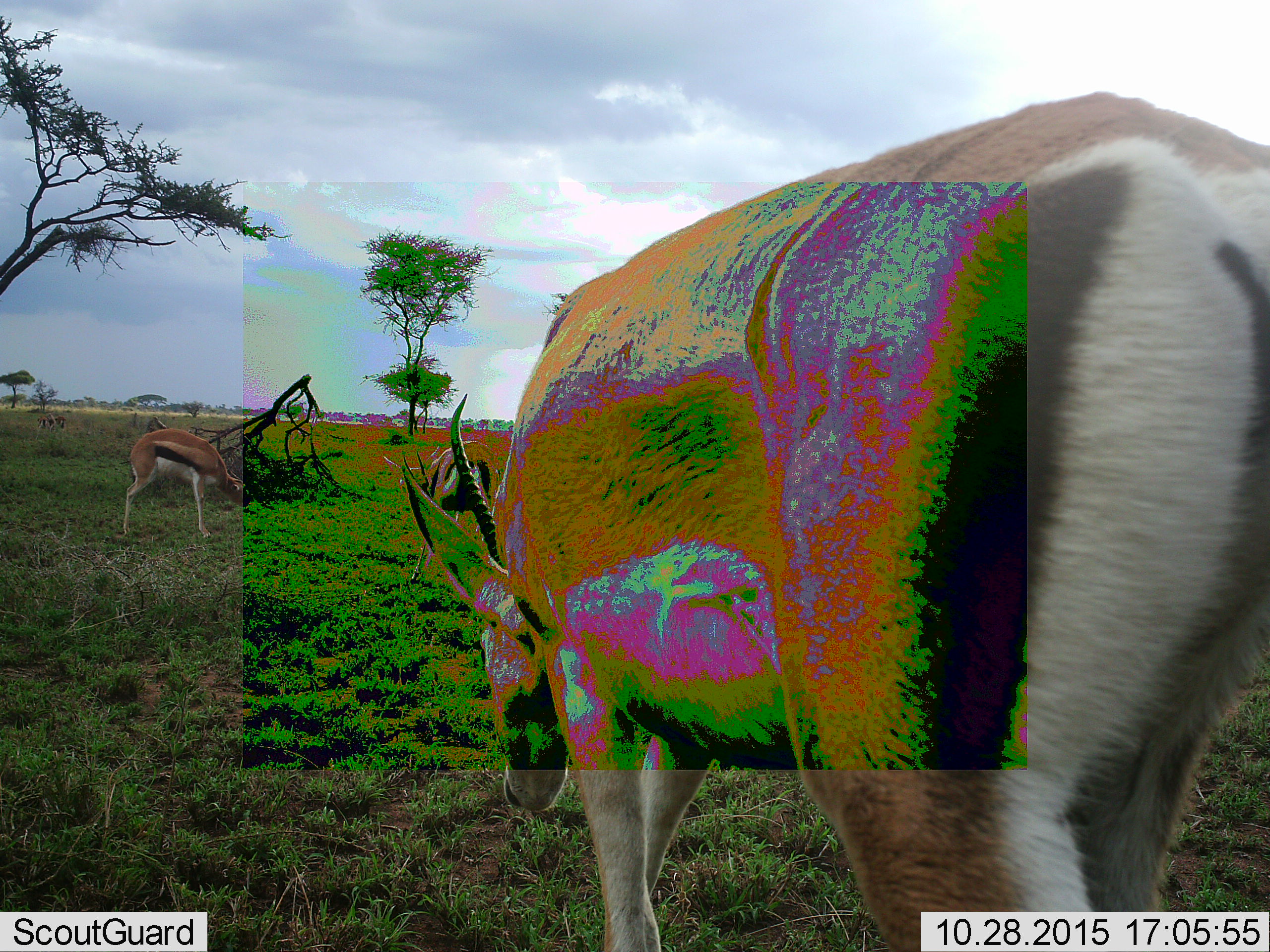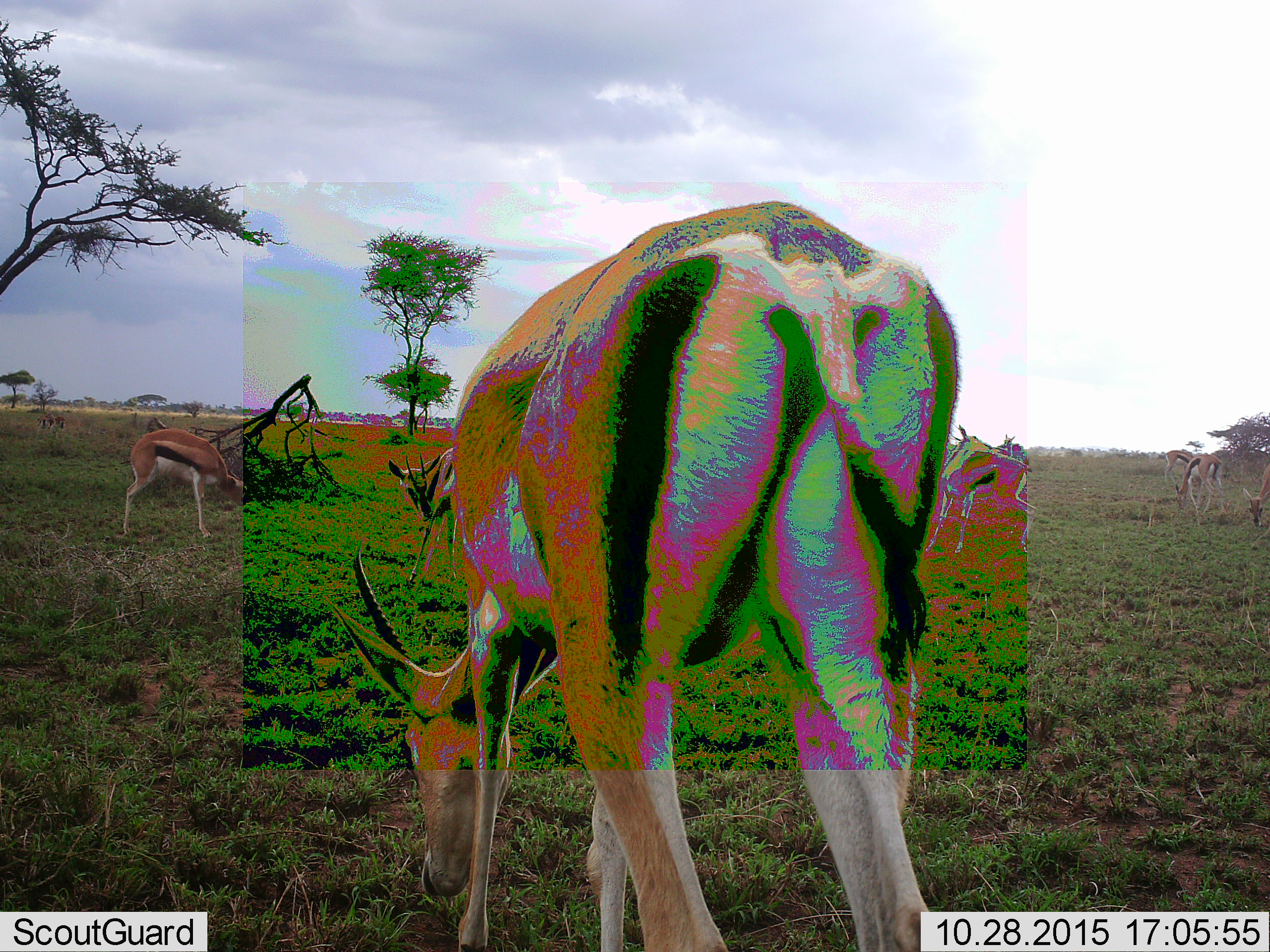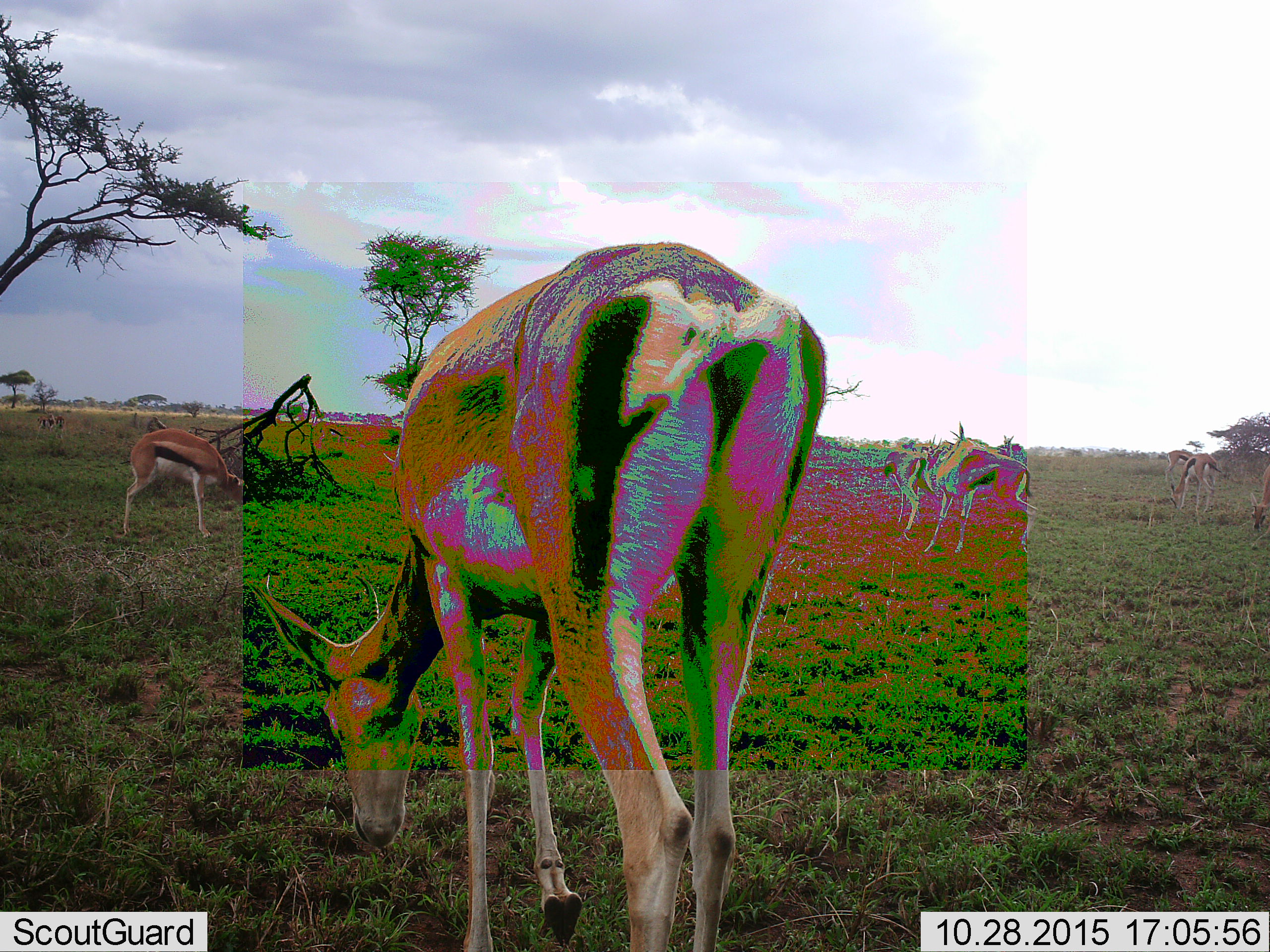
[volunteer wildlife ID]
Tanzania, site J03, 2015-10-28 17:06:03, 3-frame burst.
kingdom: Animalia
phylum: Chordata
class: Mammalia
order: Artiodactyla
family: Bovidae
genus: Eudorcas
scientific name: Eudorcas thomsonii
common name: thomson's gazelle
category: gazellethomsons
Gazellethomsons (thomson's gazelle) (Eudorcas thomsonii), count 7. Behavior (volunteer vote fractions): standing 60%, resting 0%, moving 30%, interacting 10%. Young present (vote fraction): 0%. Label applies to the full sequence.